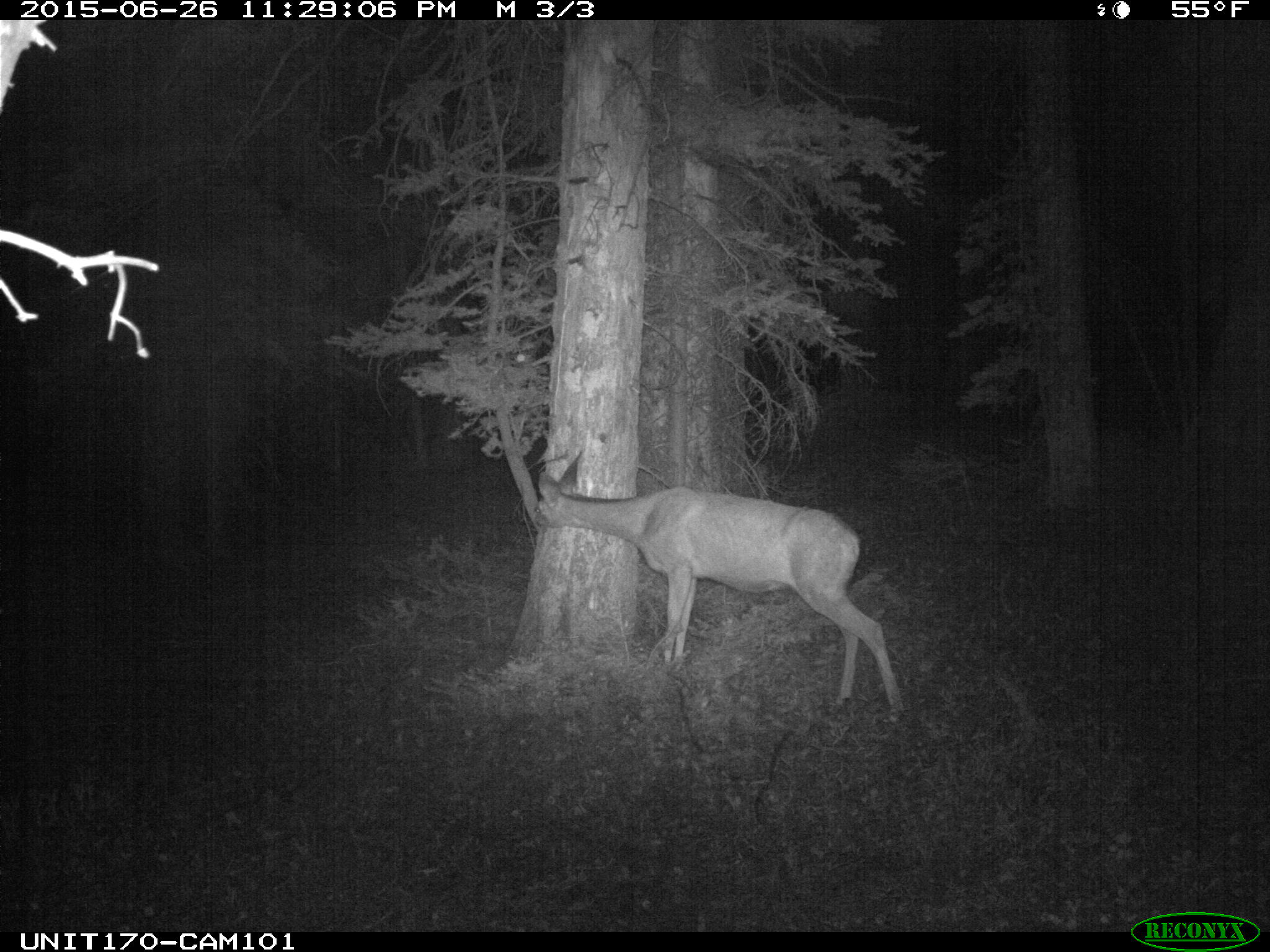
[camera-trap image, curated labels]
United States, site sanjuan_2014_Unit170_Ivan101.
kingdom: Animalia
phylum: Chordata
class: Mammalia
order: Artiodactyla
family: Cervidae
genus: Odocoileus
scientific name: Odocoileus hemionus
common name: mule deer